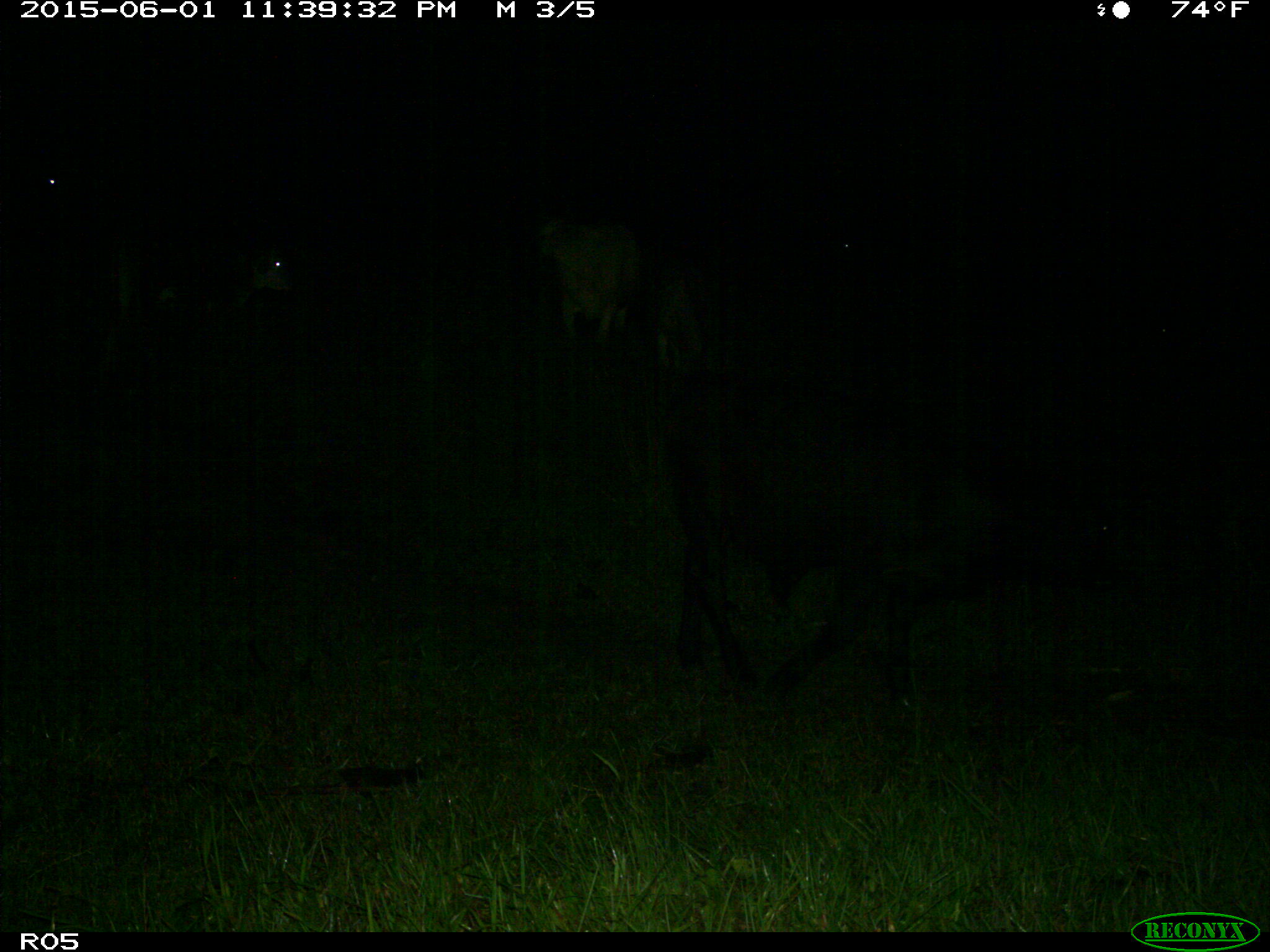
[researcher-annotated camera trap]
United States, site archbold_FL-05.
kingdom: Animalia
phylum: Chordata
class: Mammalia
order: Artiodactyla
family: Bovidae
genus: Bos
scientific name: Bos taurus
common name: domestic cow